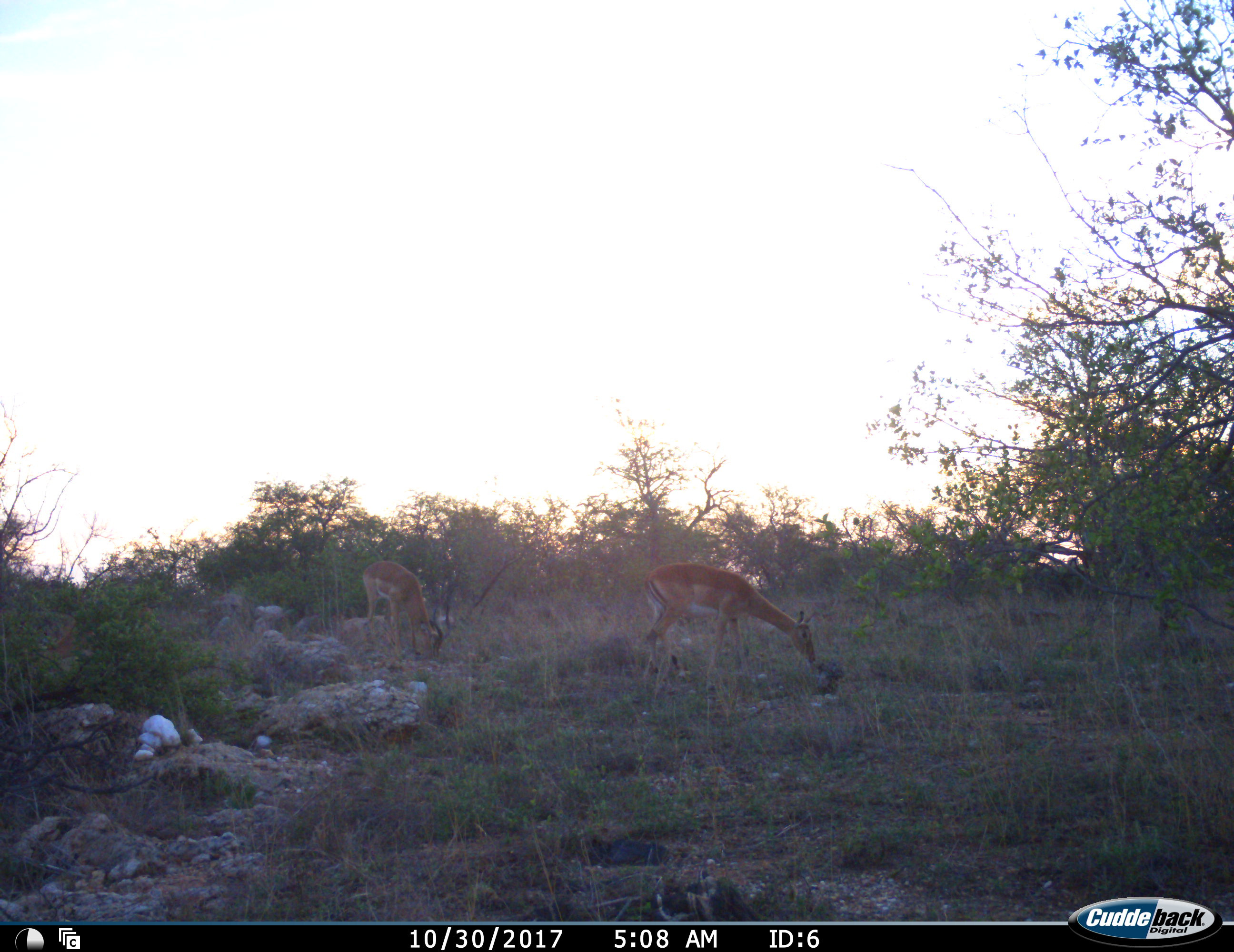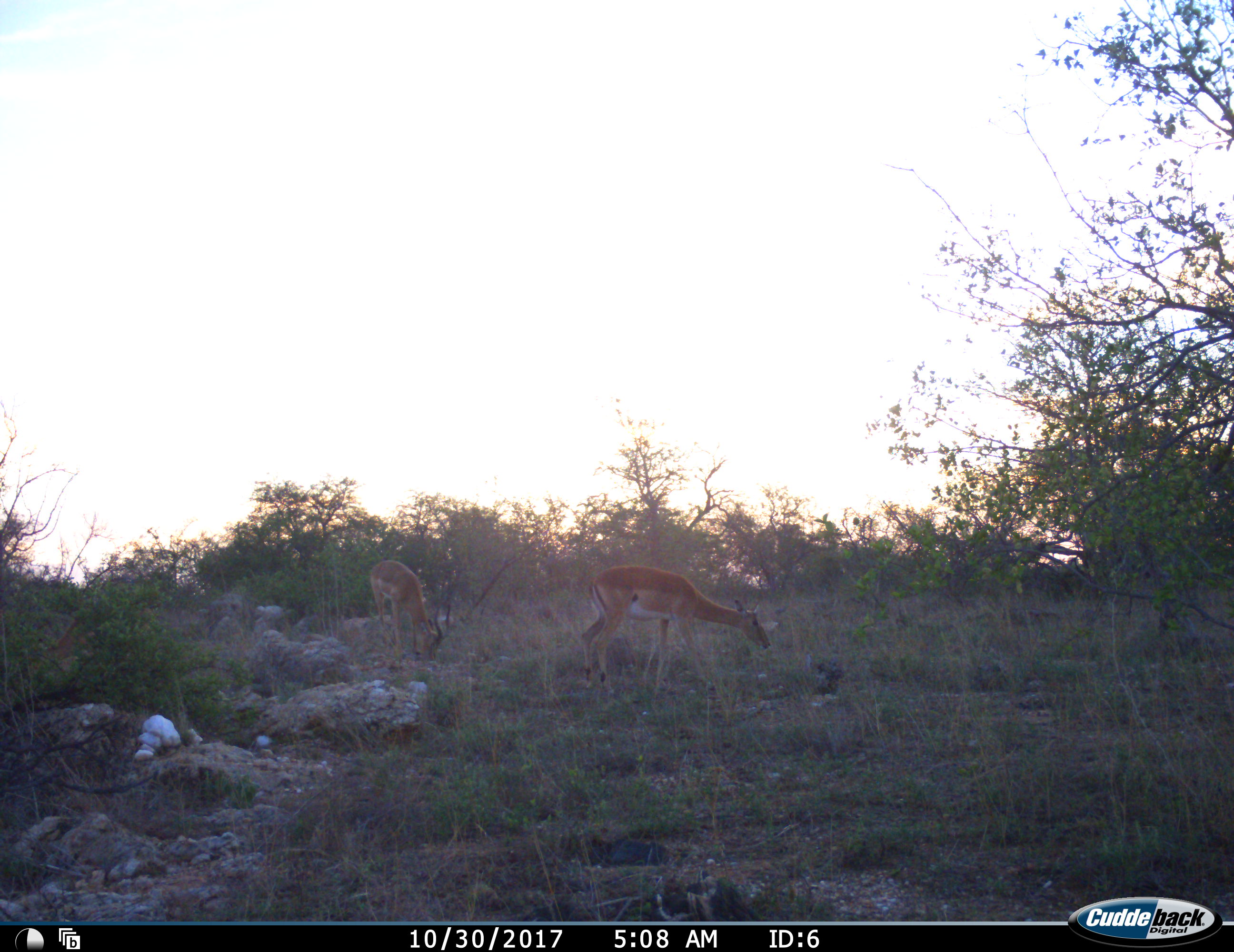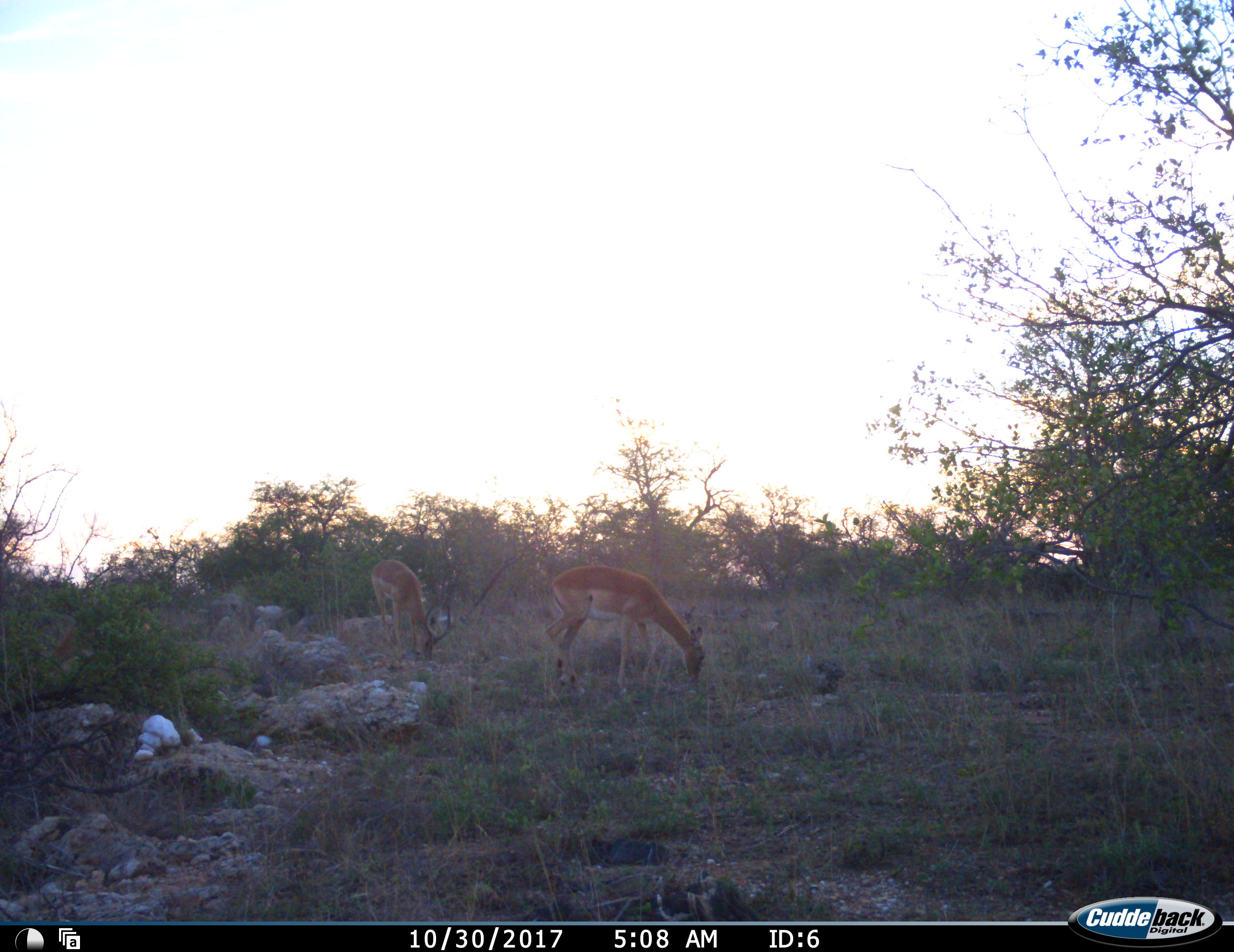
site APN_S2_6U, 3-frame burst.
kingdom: Animalia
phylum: Chordata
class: Mammalia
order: Artiodactyla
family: Bovidae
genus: Aepyceros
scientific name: Aepyceros melampus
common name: impala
Impala (Aepyceros melampus), count 2. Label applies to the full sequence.